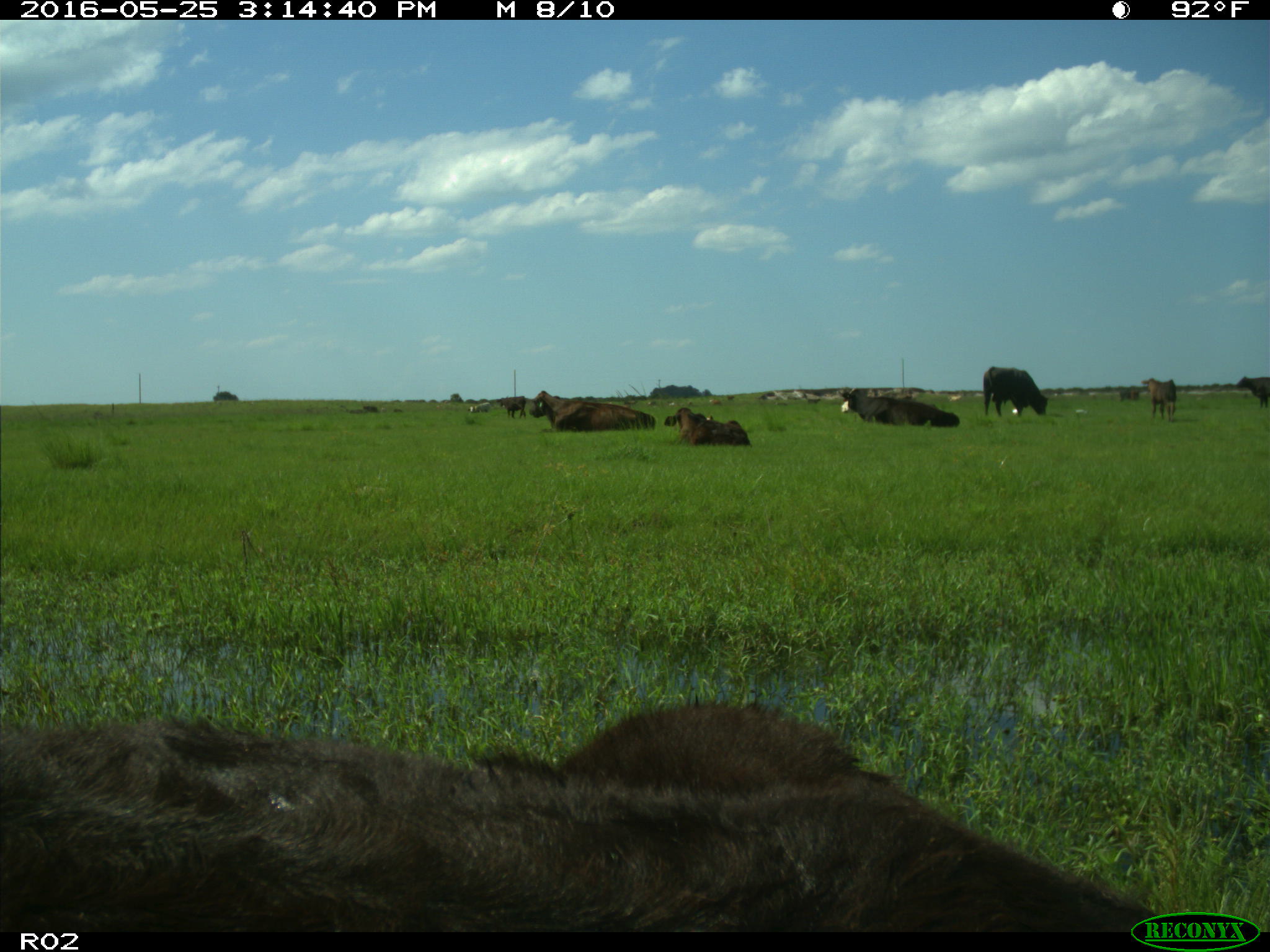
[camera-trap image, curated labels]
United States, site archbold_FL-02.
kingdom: Animalia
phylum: Chordata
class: Mammalia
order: Artiodactyla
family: Bovidae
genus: Bos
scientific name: Bos taurus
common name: domestic cow